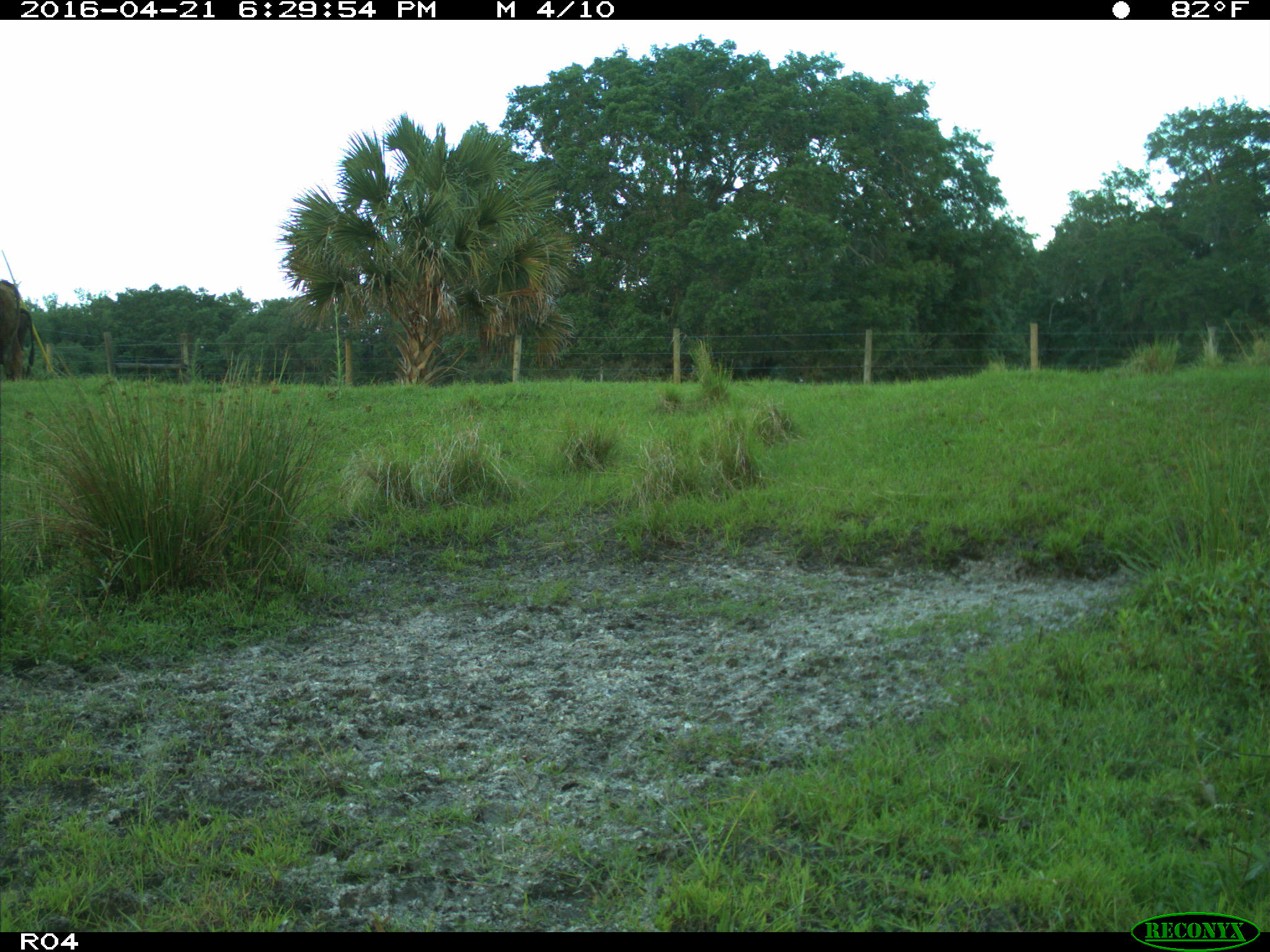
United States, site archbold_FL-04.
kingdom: Animalia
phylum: Chordata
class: Mammalia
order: Artiodactyla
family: Bovidae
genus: Bos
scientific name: Bos taurus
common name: domestic cow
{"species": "Bos taurus (domestic cow)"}